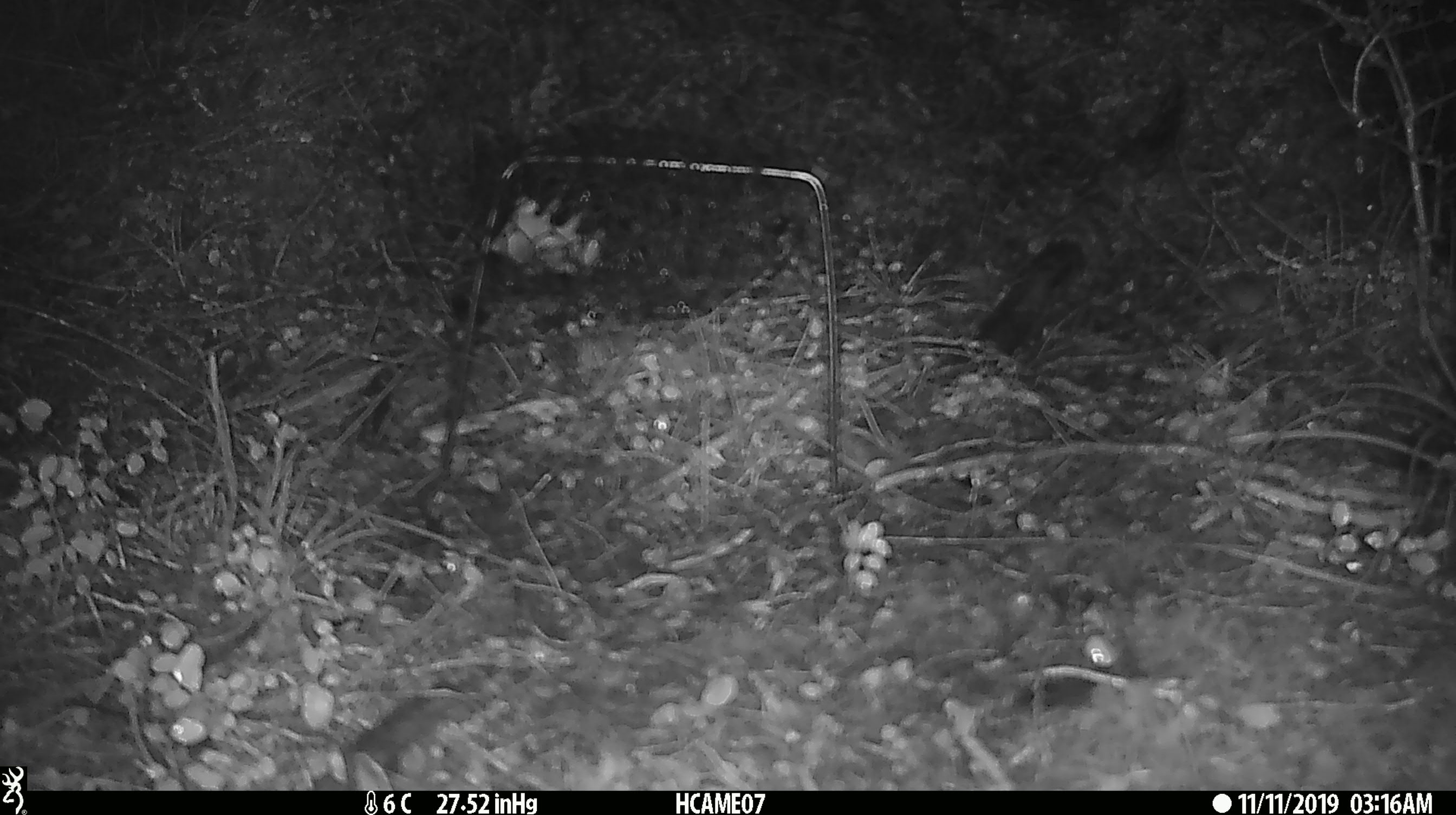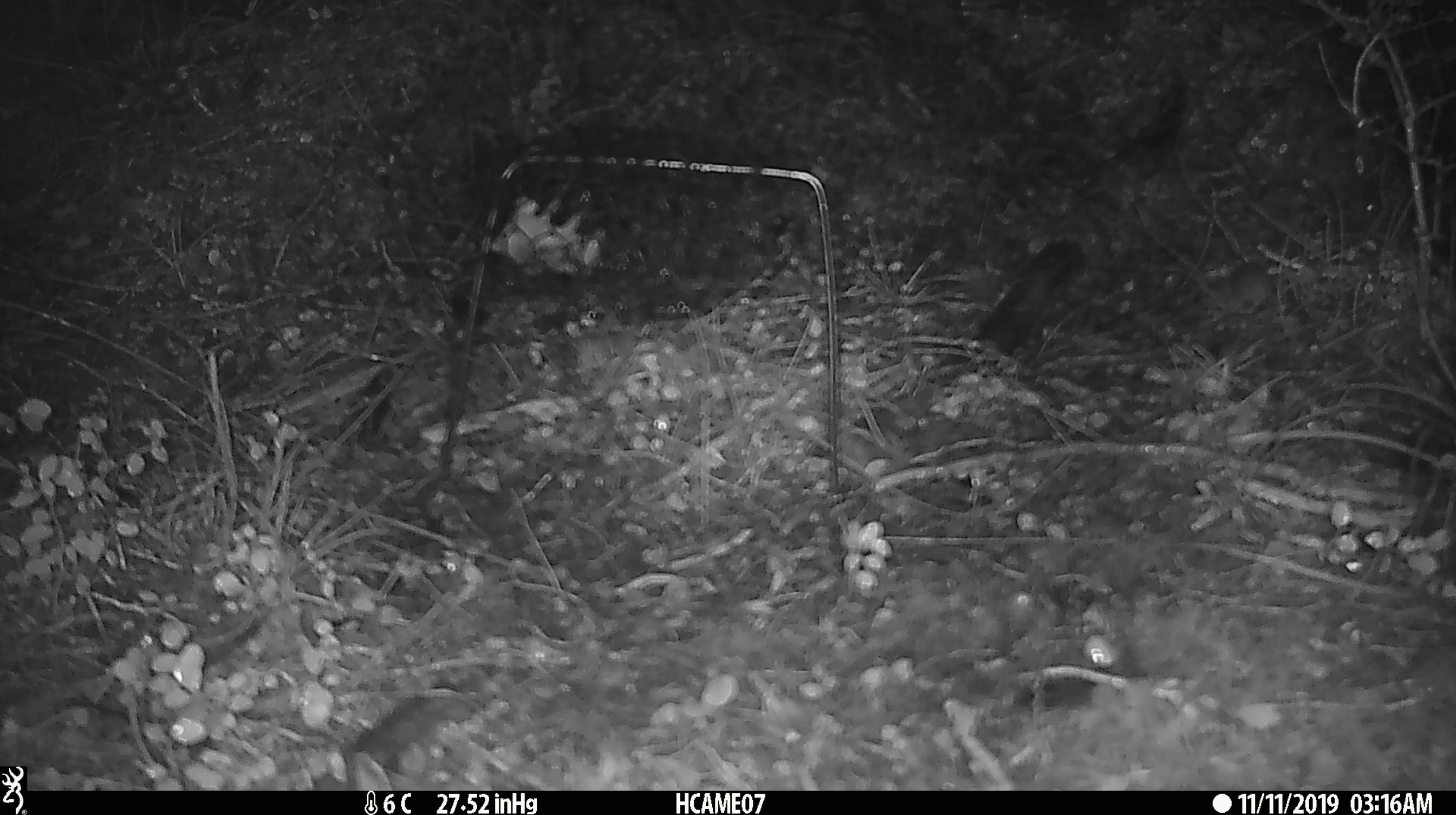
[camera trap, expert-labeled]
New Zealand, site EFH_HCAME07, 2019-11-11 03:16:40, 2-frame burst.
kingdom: Animalia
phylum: Chordata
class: Mammalia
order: Rodentia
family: Muridae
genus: Mus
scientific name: Mus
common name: mouse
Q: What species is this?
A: Mouse (Mus).